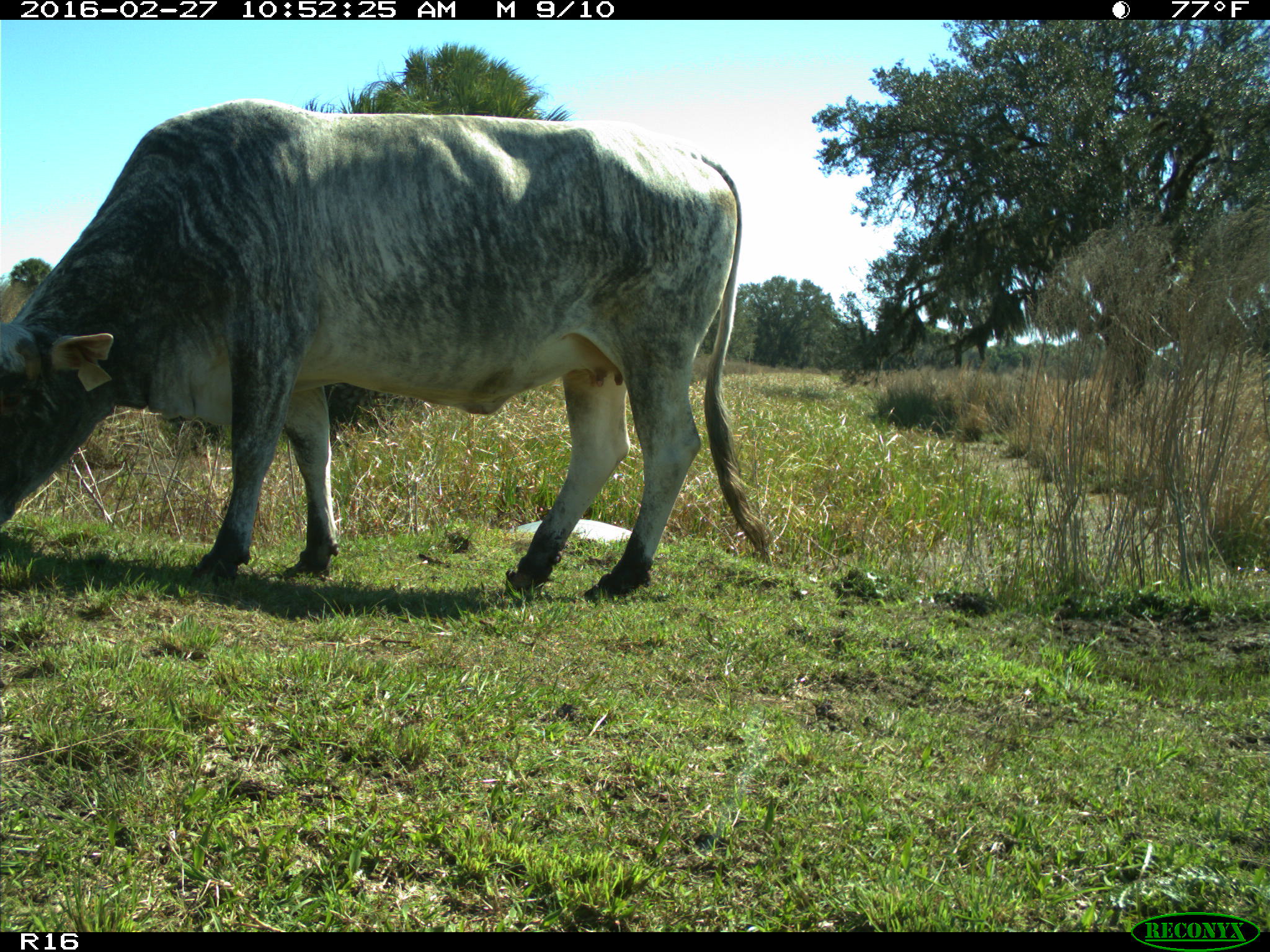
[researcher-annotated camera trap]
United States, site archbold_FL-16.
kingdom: Animalia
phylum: Chordata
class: Mammalia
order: Artiodactyla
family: Bovidae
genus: Bos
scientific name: Bos taurus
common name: domestic cow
Bos taurus (domestic cow).